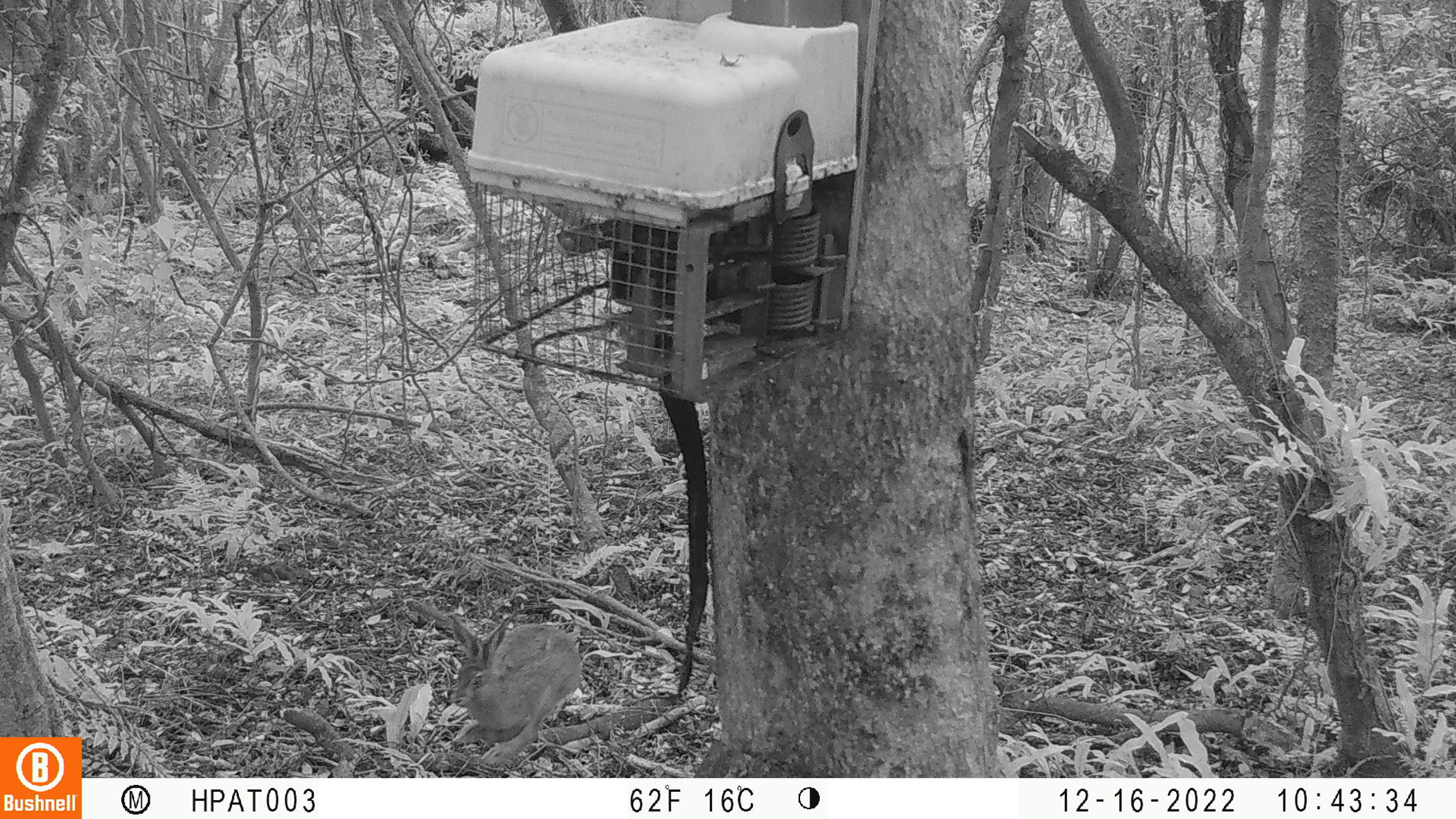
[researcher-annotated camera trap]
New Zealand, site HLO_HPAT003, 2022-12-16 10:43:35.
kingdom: Animalia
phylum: Chordata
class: Mammalia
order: Lagomorpha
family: Leporidae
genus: Lepus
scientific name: Lepus europaeus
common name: brown hare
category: hare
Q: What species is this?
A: Hare (brown hare) (Lepus europaeus).